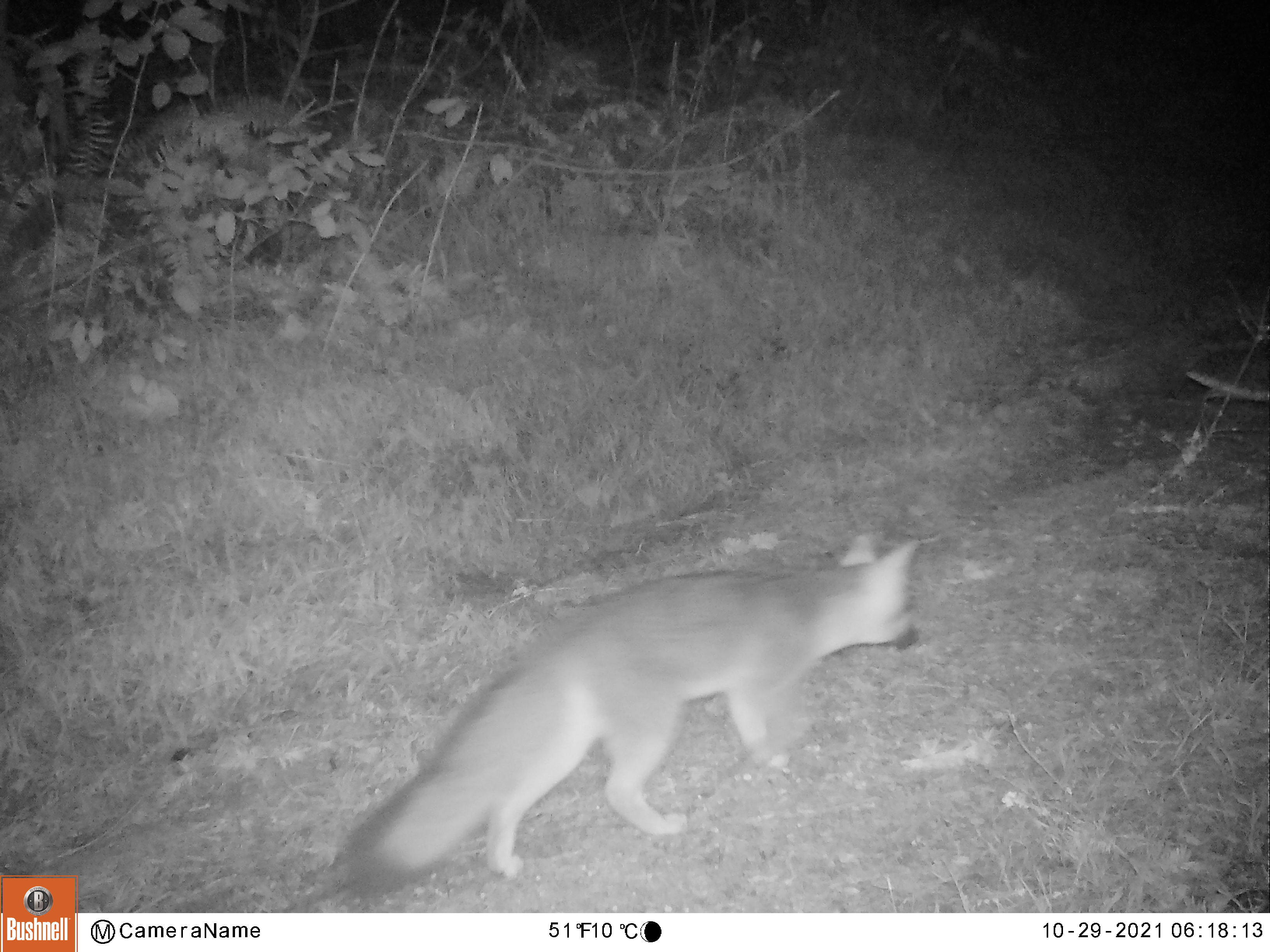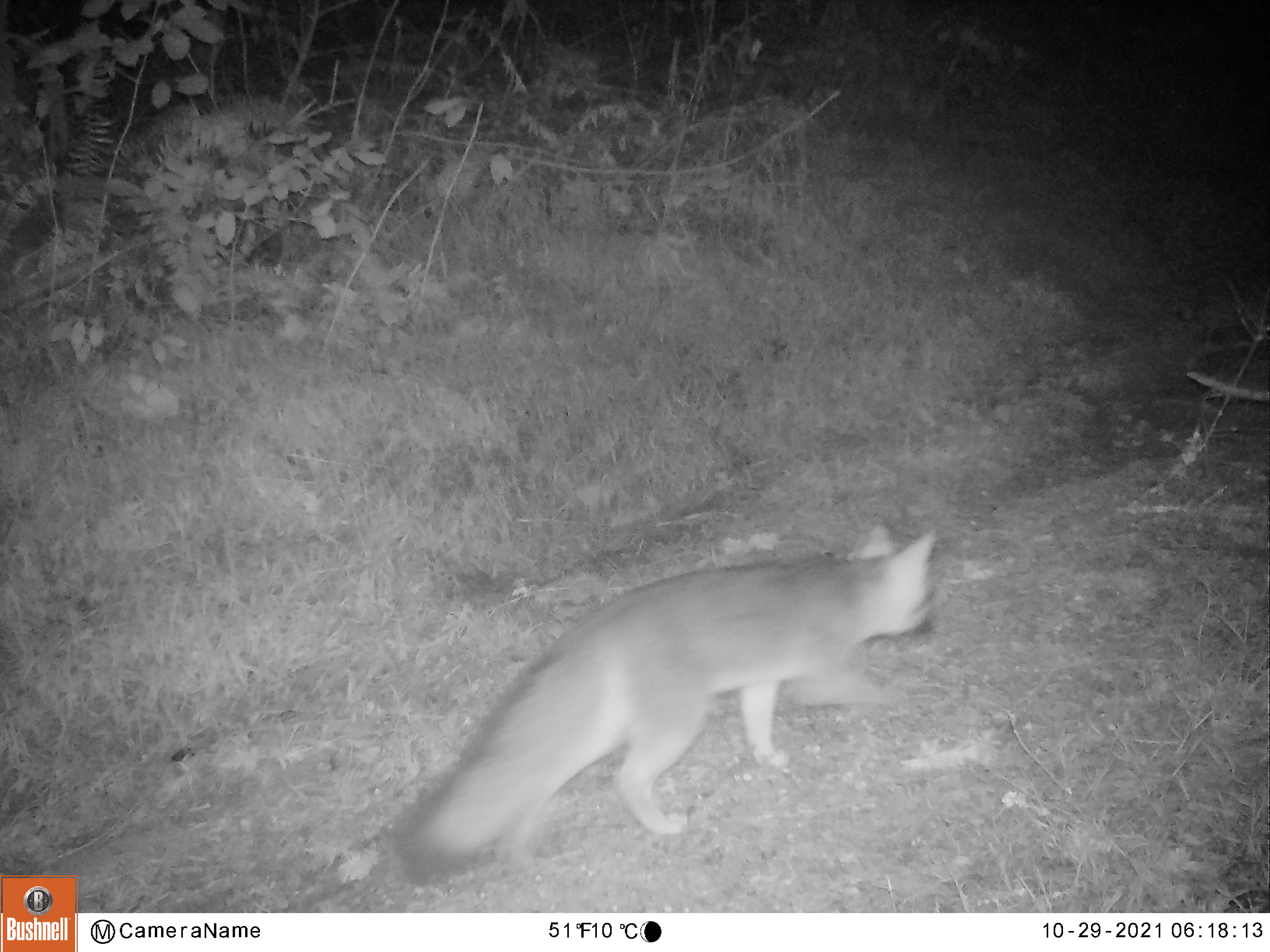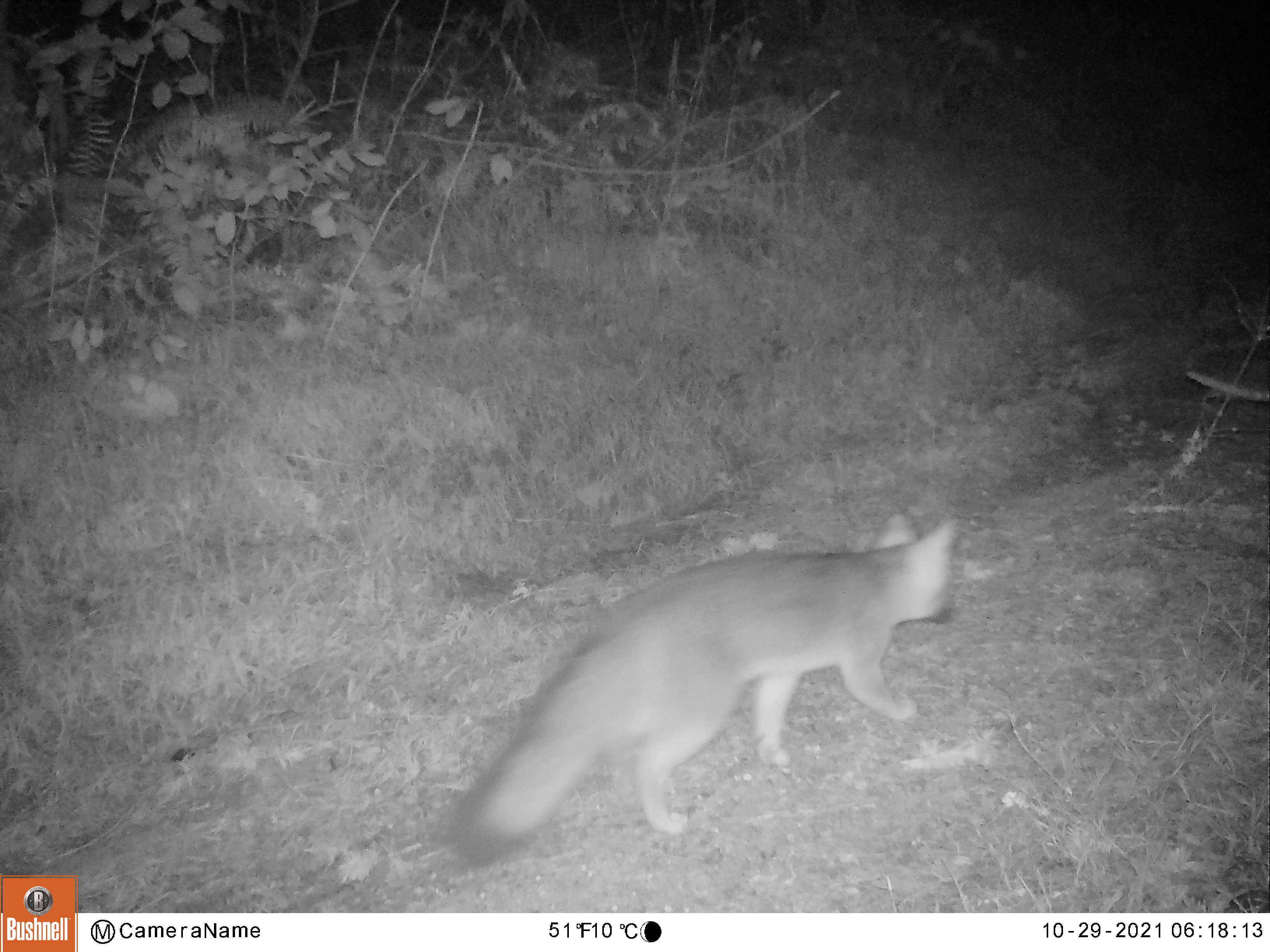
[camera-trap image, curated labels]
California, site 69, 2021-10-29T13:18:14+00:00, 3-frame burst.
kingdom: Animalia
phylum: Chordata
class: Mammalia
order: Carnivora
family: Canidae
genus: Urocyon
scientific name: Urocyon cinereoargenteus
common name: gray fox